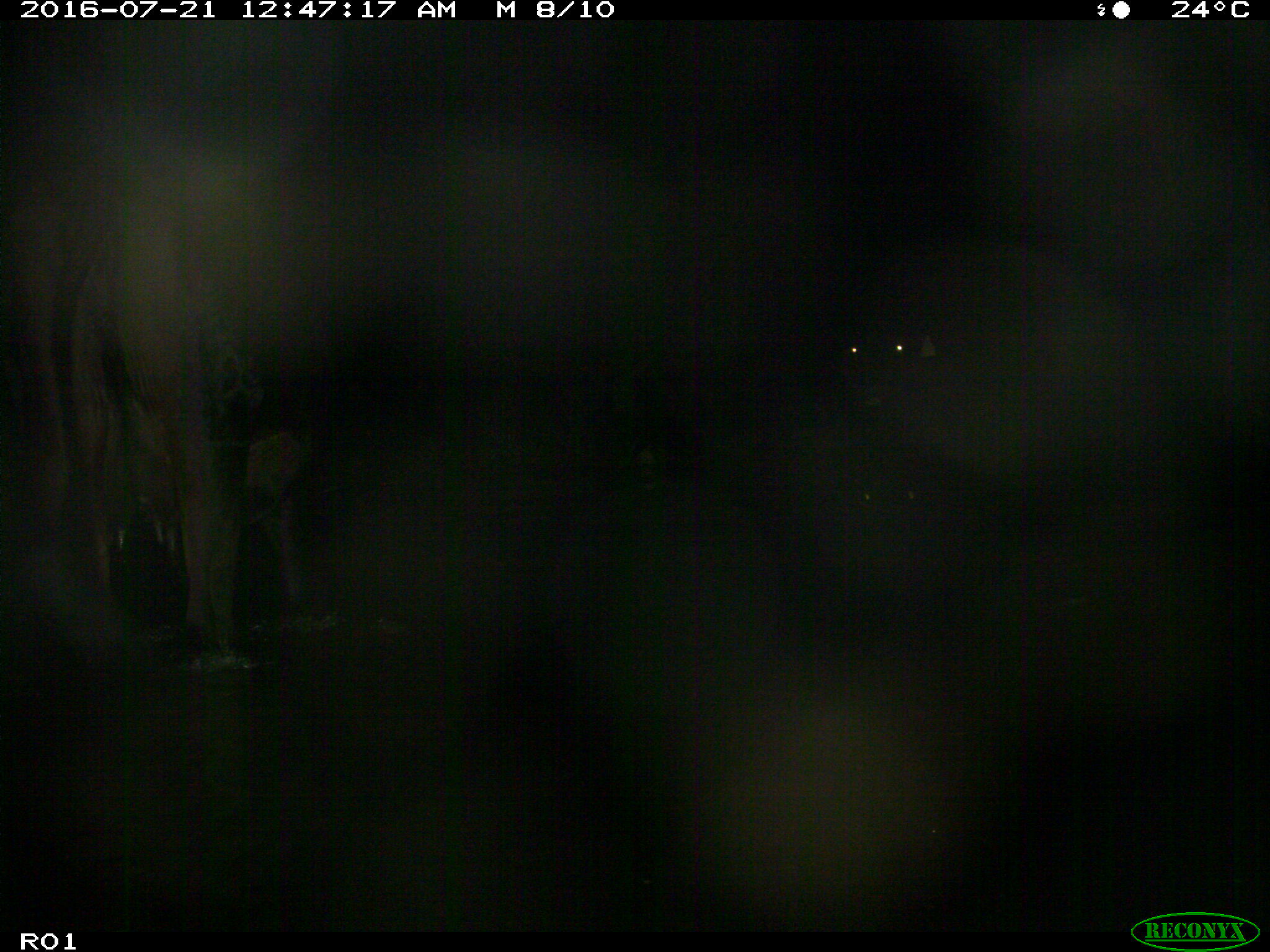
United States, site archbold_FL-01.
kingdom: Animalia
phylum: Chordata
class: Mammalia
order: Artiodactyla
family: Bovidae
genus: Bos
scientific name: Bos taurus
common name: domestic cow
Bos taurus (domestic cow).